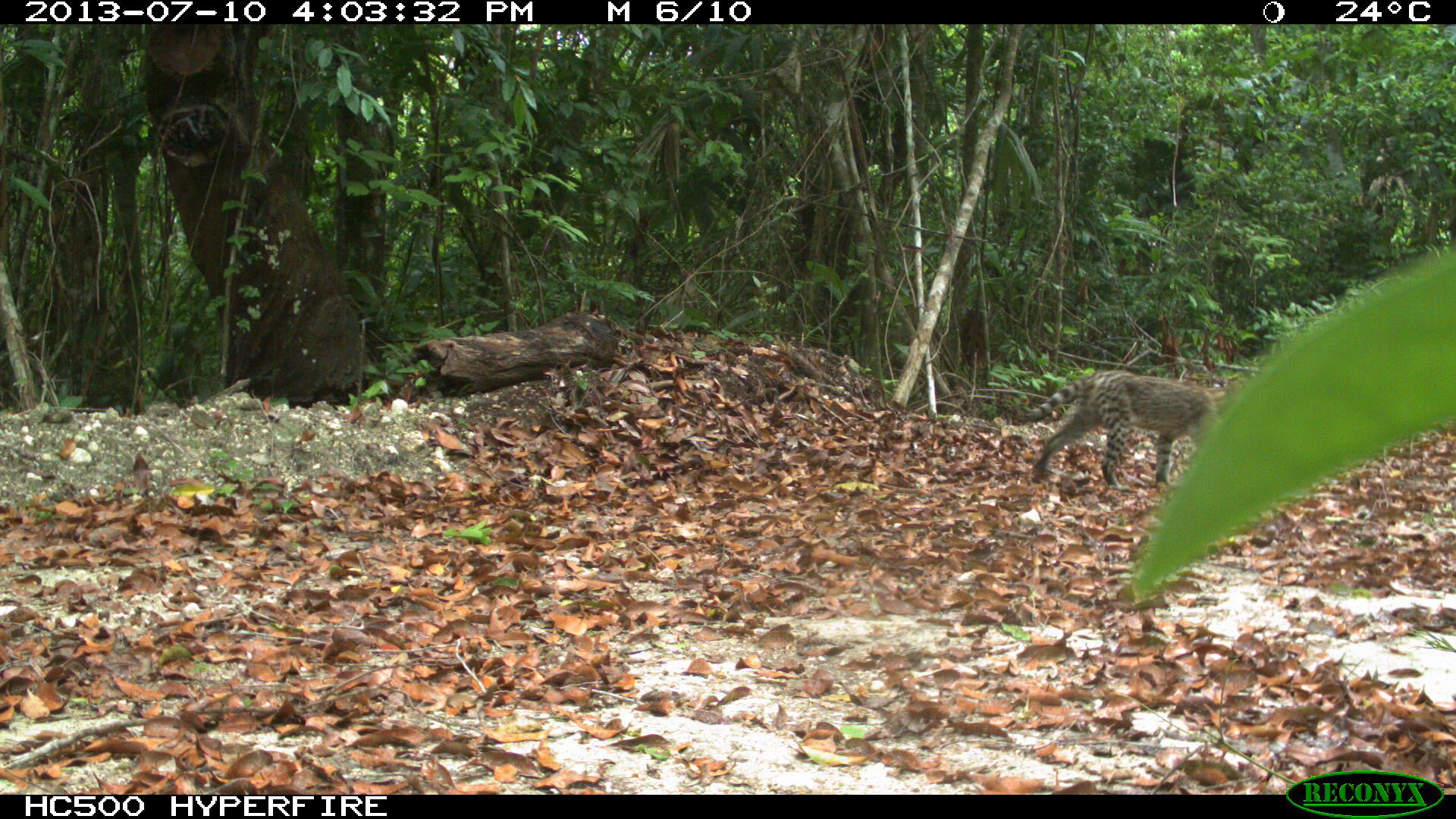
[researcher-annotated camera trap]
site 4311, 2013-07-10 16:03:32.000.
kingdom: Animalia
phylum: Chordata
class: Mammalia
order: Carnivora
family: Felidae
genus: Leopardus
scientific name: Leopardus pardalis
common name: ocelot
Leopardus pardalis (ocelot), count 1, sex female.